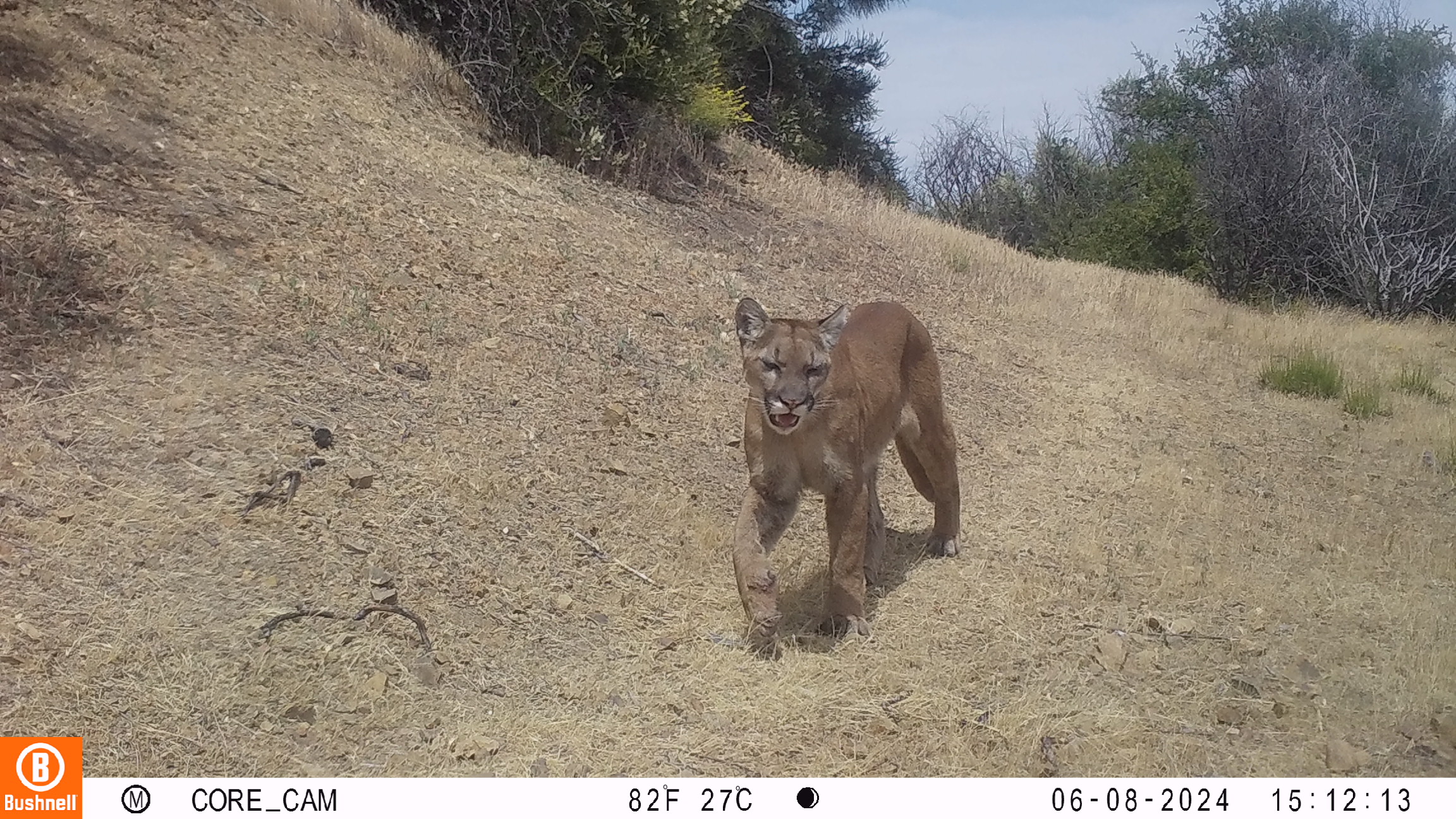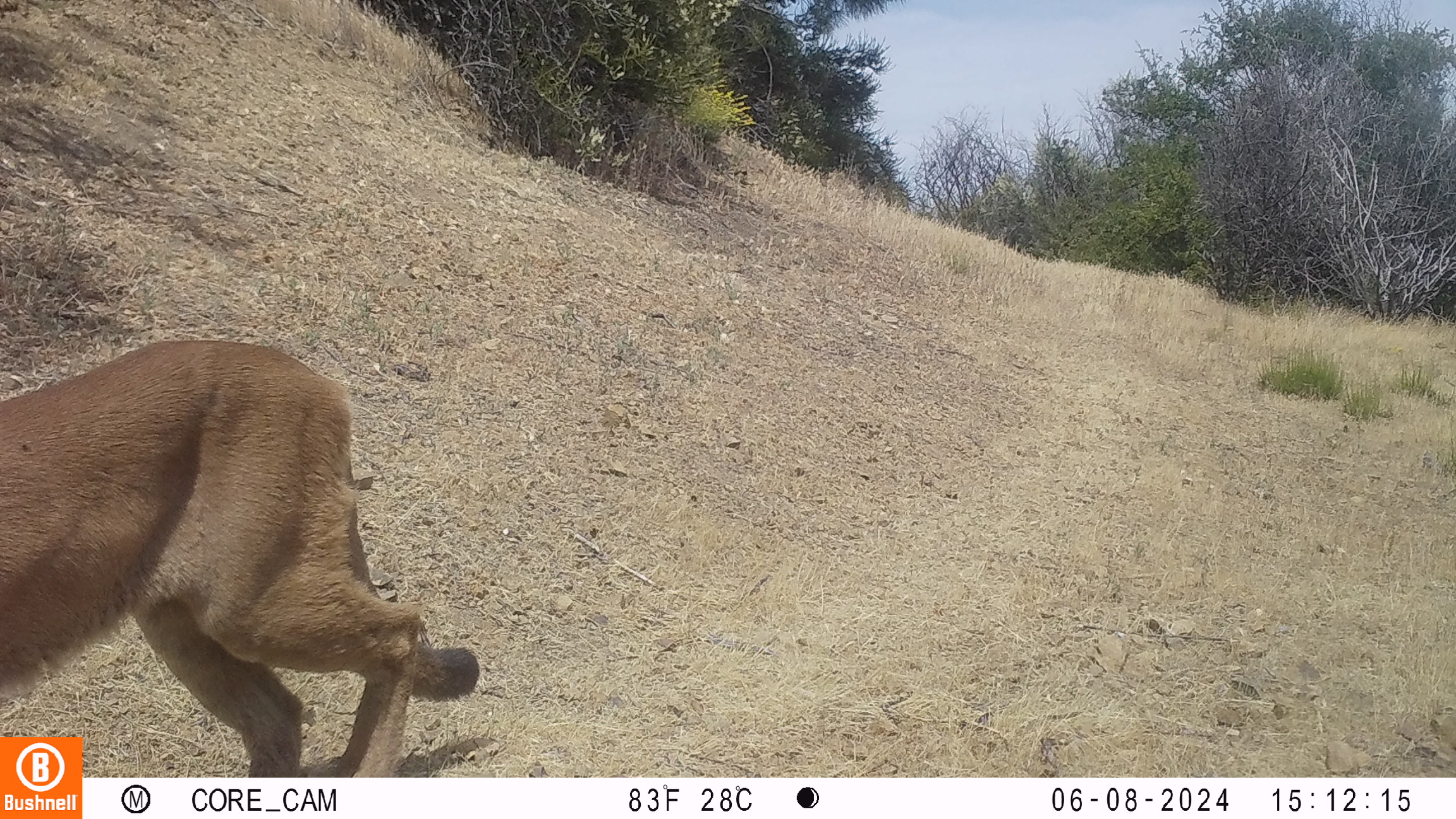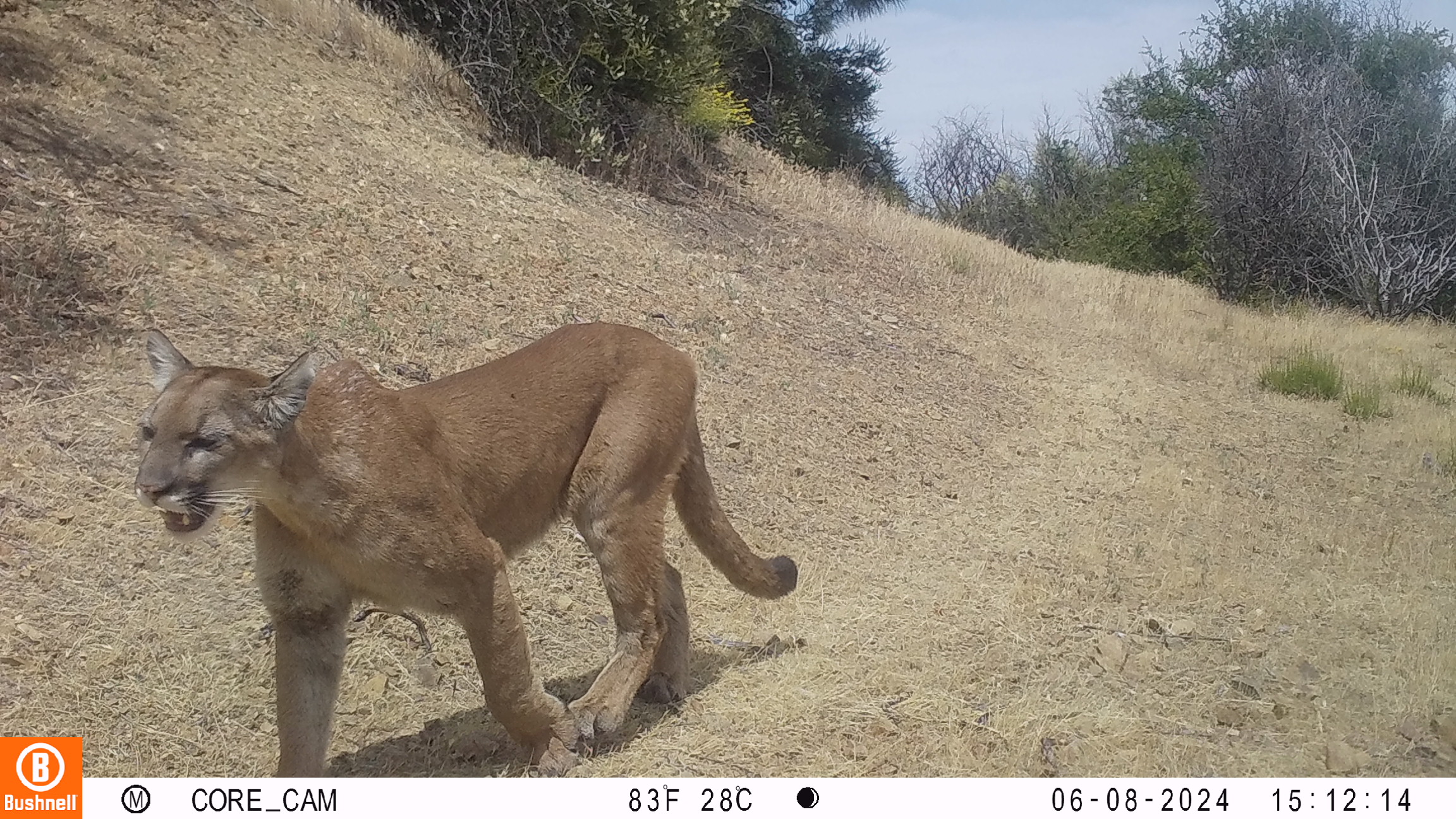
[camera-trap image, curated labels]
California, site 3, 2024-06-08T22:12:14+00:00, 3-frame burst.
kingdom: Animalia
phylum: Chordata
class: Mammalia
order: Carnivora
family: Felidae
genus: Puma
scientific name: Puma concolor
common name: puma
Puma (Puma concolor).